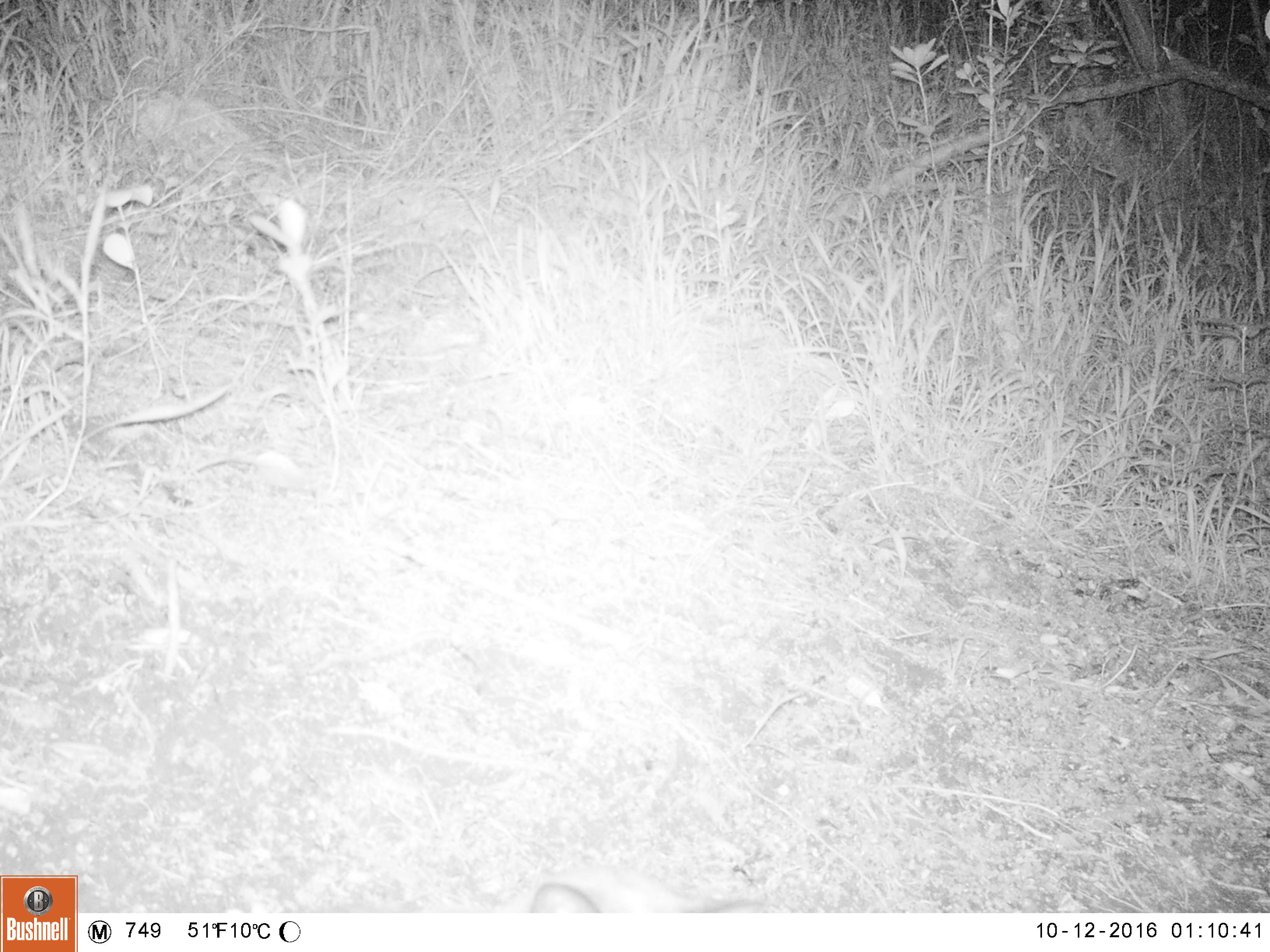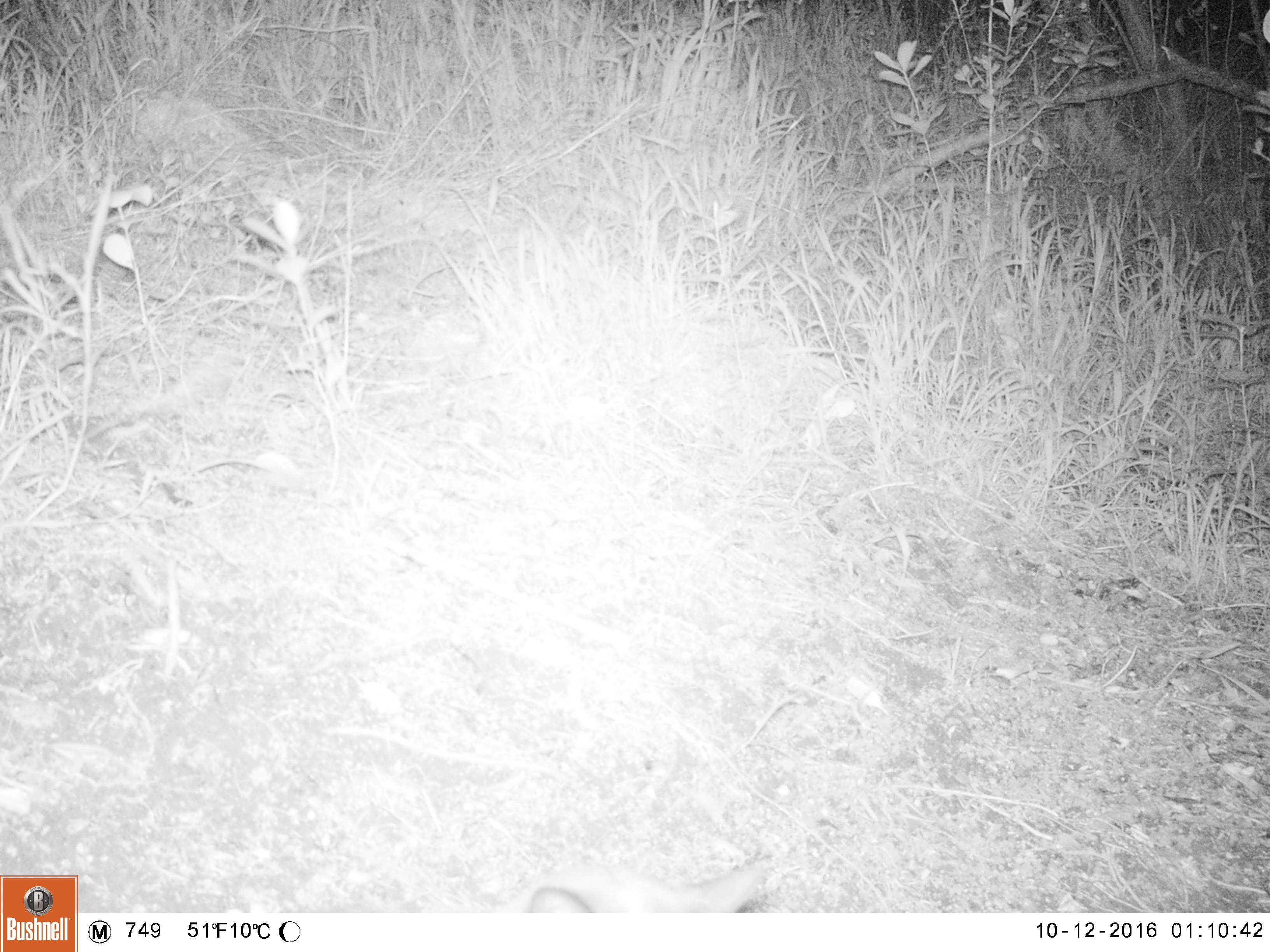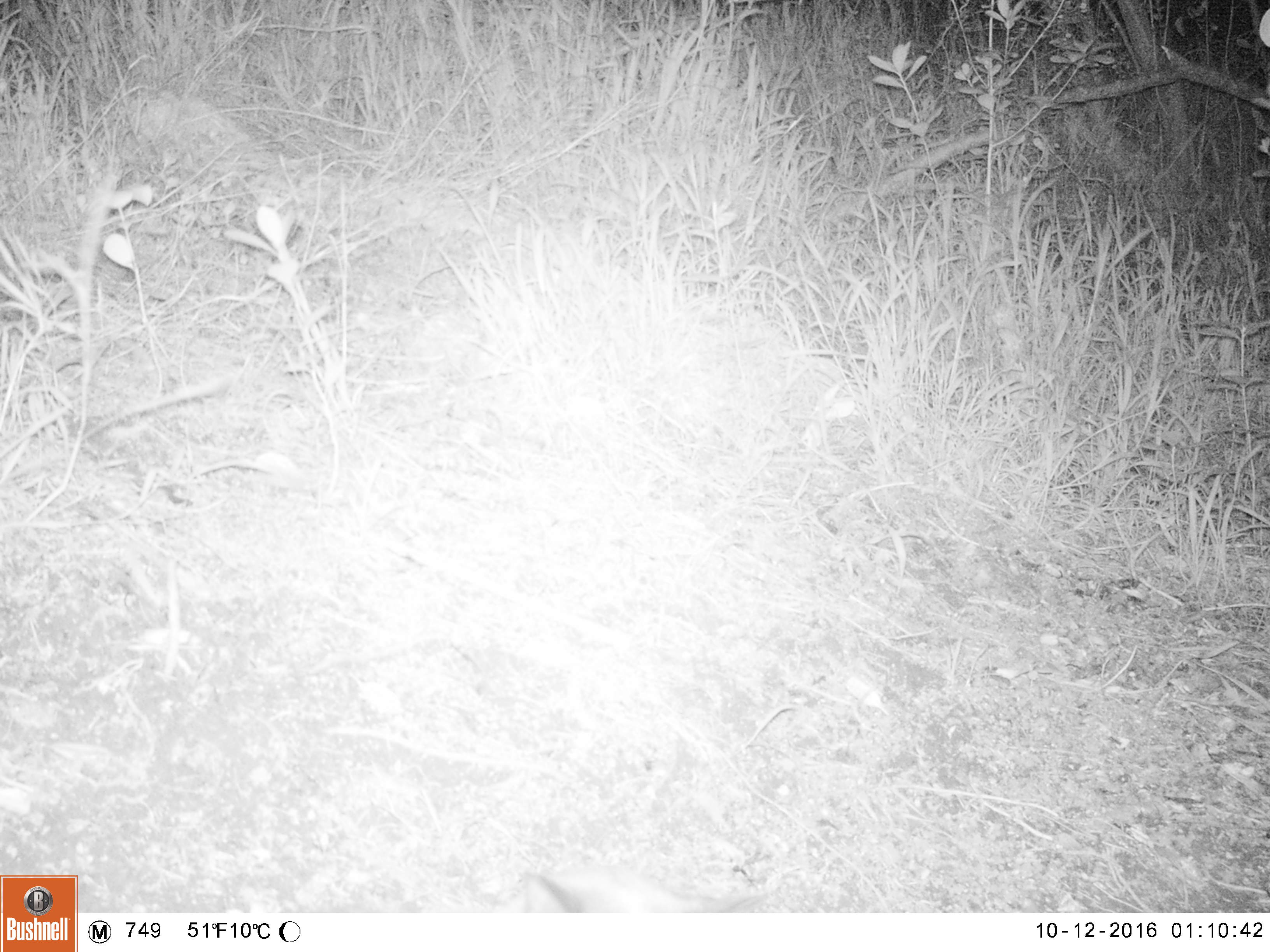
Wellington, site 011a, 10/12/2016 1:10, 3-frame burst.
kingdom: Animalia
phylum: Chordata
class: Mammalia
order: Carnivora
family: Felidae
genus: Felis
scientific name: Felis catus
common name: cat